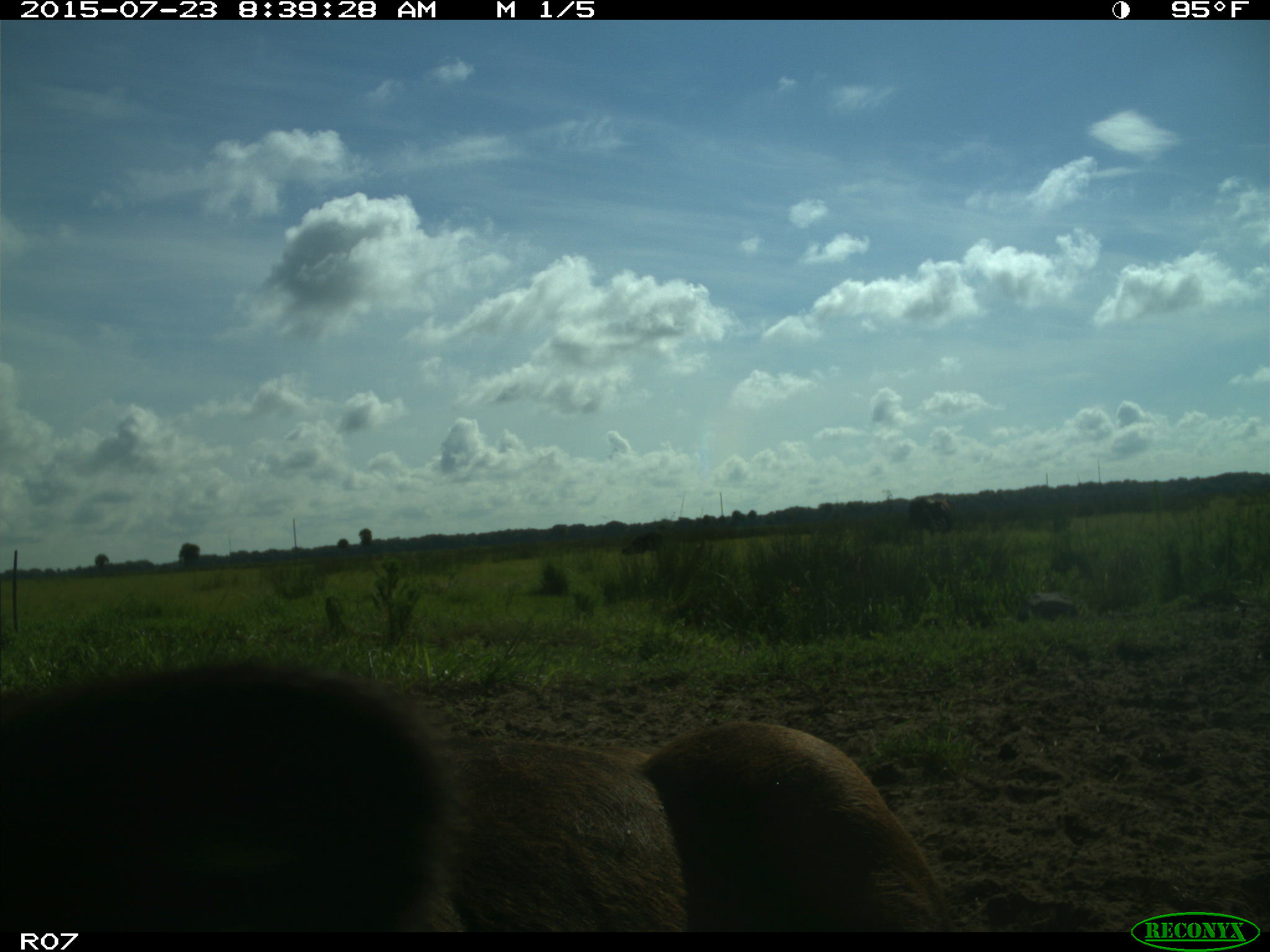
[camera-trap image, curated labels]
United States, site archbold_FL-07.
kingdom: Animalia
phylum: Chordata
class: Mammalia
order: Artiodactyla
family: Bovidae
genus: Bos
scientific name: Bos taurus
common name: domestic cow